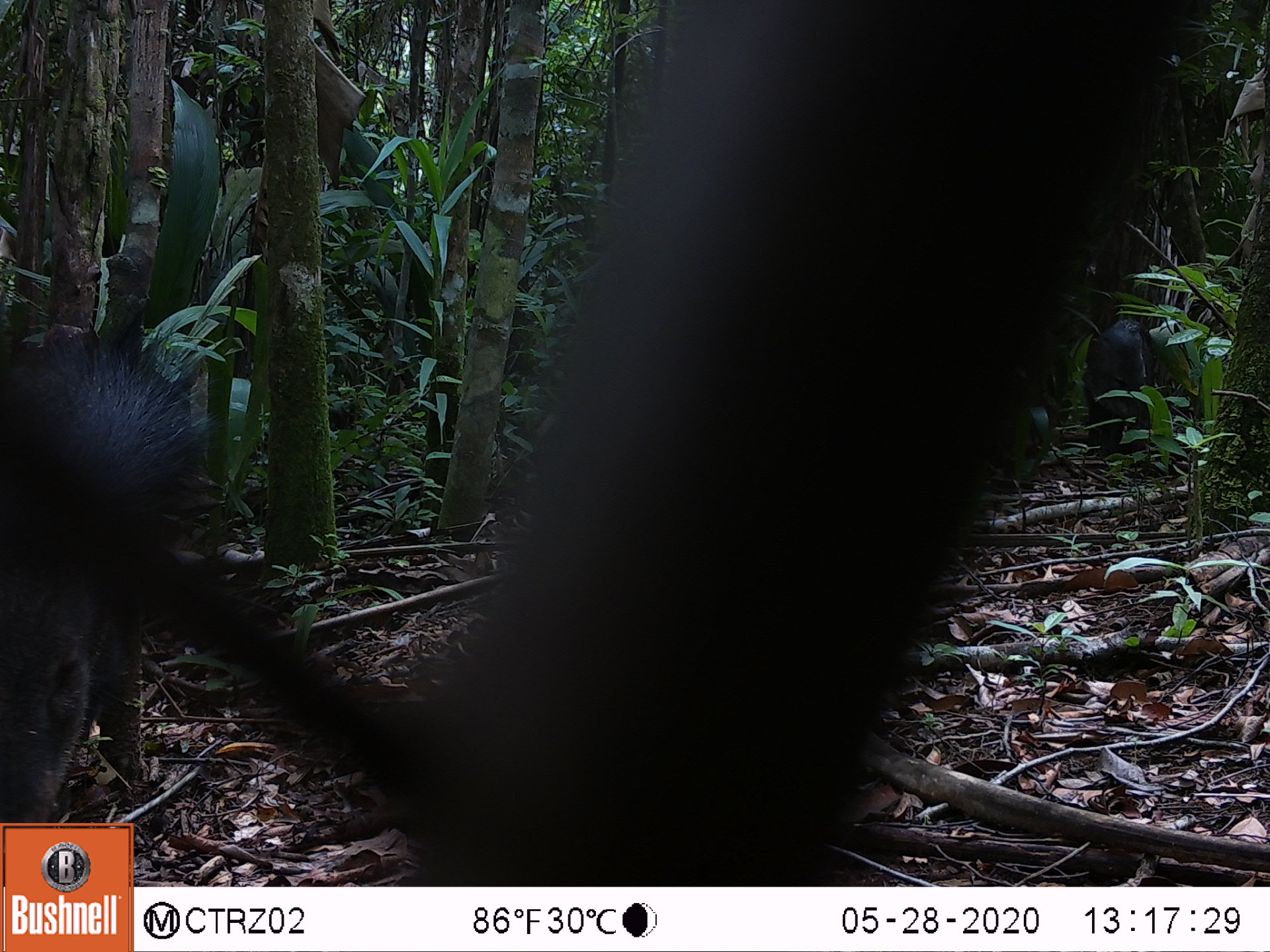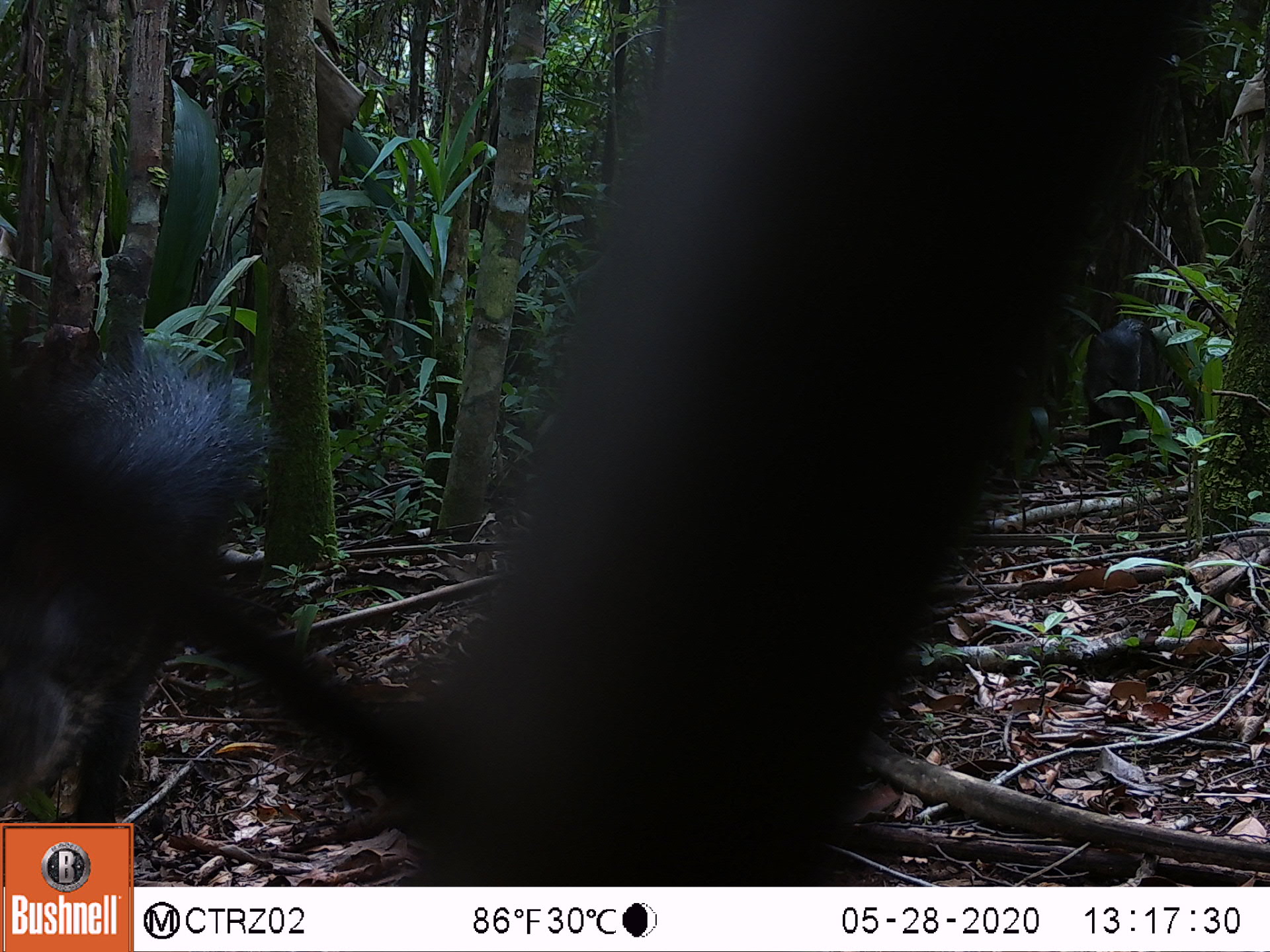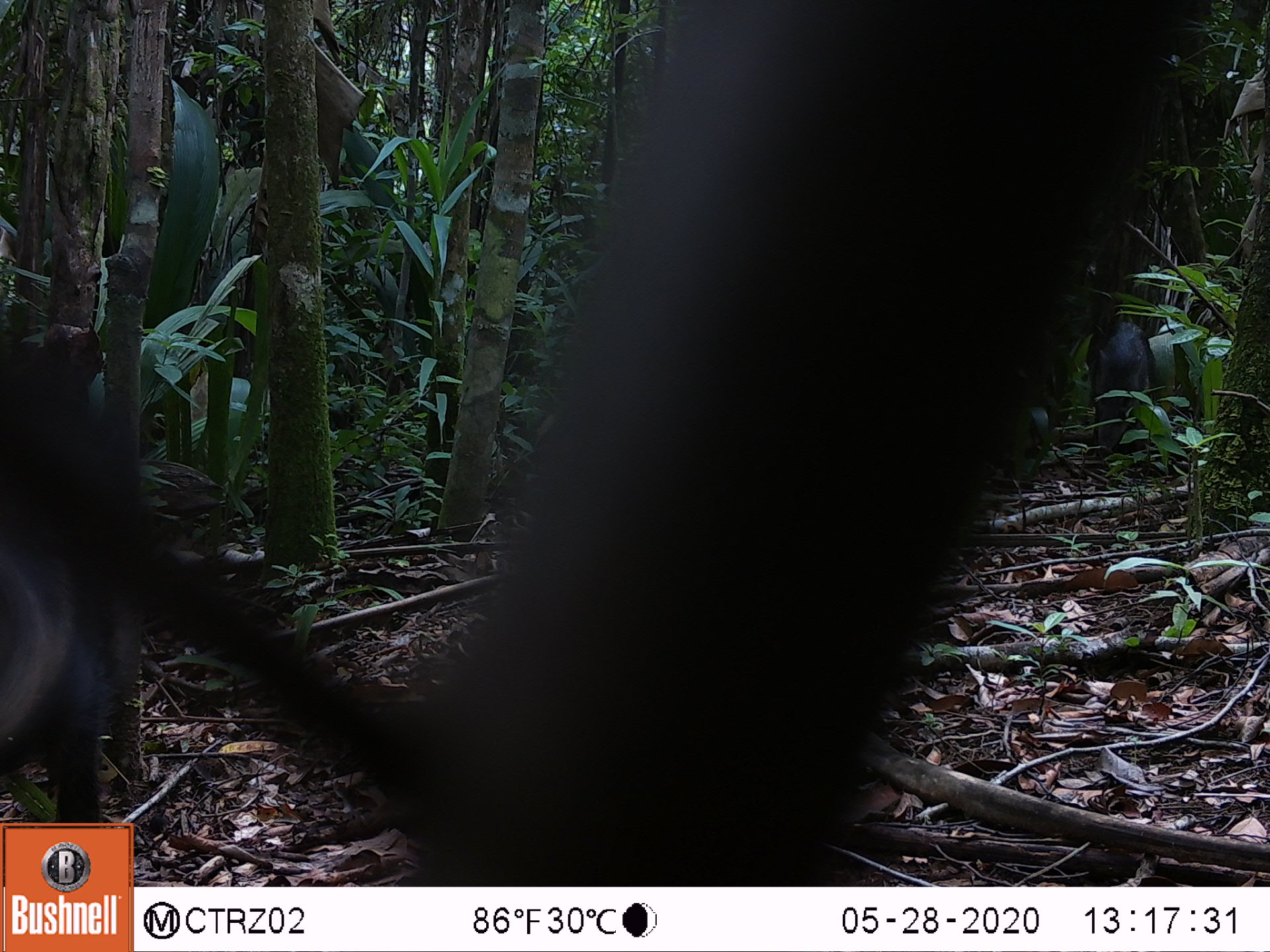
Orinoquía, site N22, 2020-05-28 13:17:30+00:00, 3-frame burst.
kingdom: Animalia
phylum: Chordata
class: Mammalia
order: Artiodactyla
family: Tayassuidae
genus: Pecari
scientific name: Pecari tajacu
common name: collared peccary